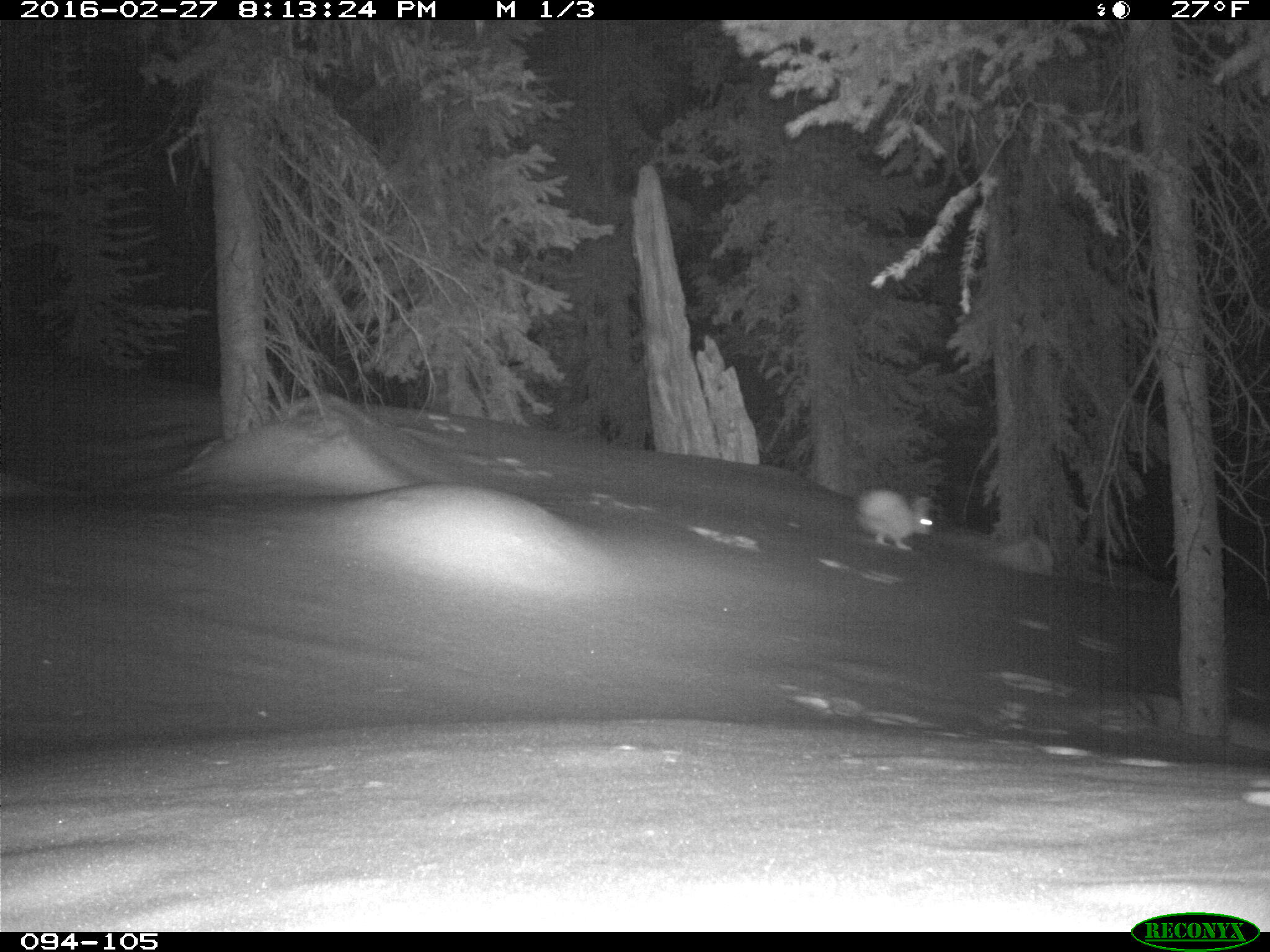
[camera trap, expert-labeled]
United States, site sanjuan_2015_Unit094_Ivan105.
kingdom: Animalia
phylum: Chordata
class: Mammalia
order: Lagomorpha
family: Leporidae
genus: Lepus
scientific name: Lepus americanus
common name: snowshoe hare